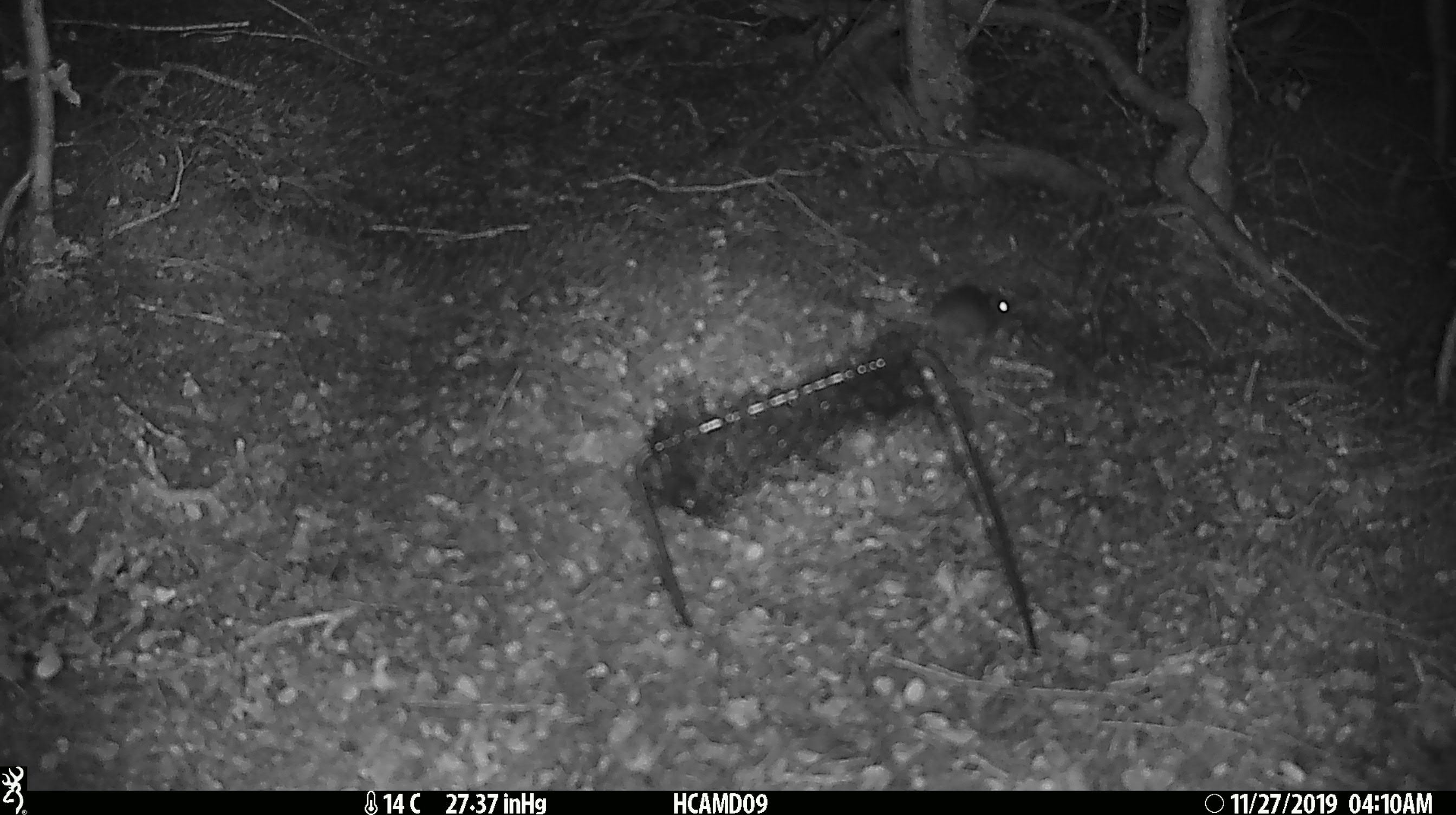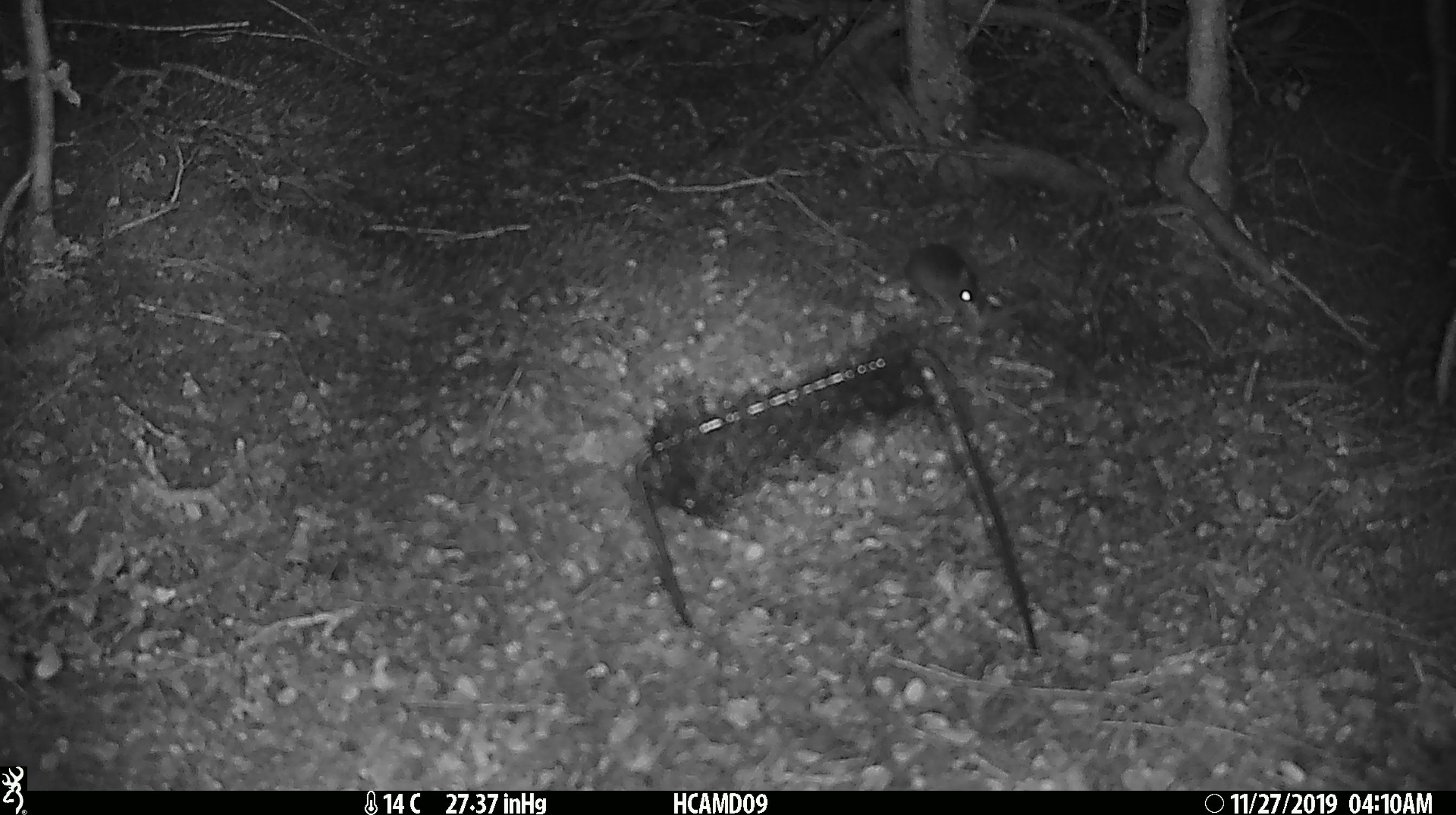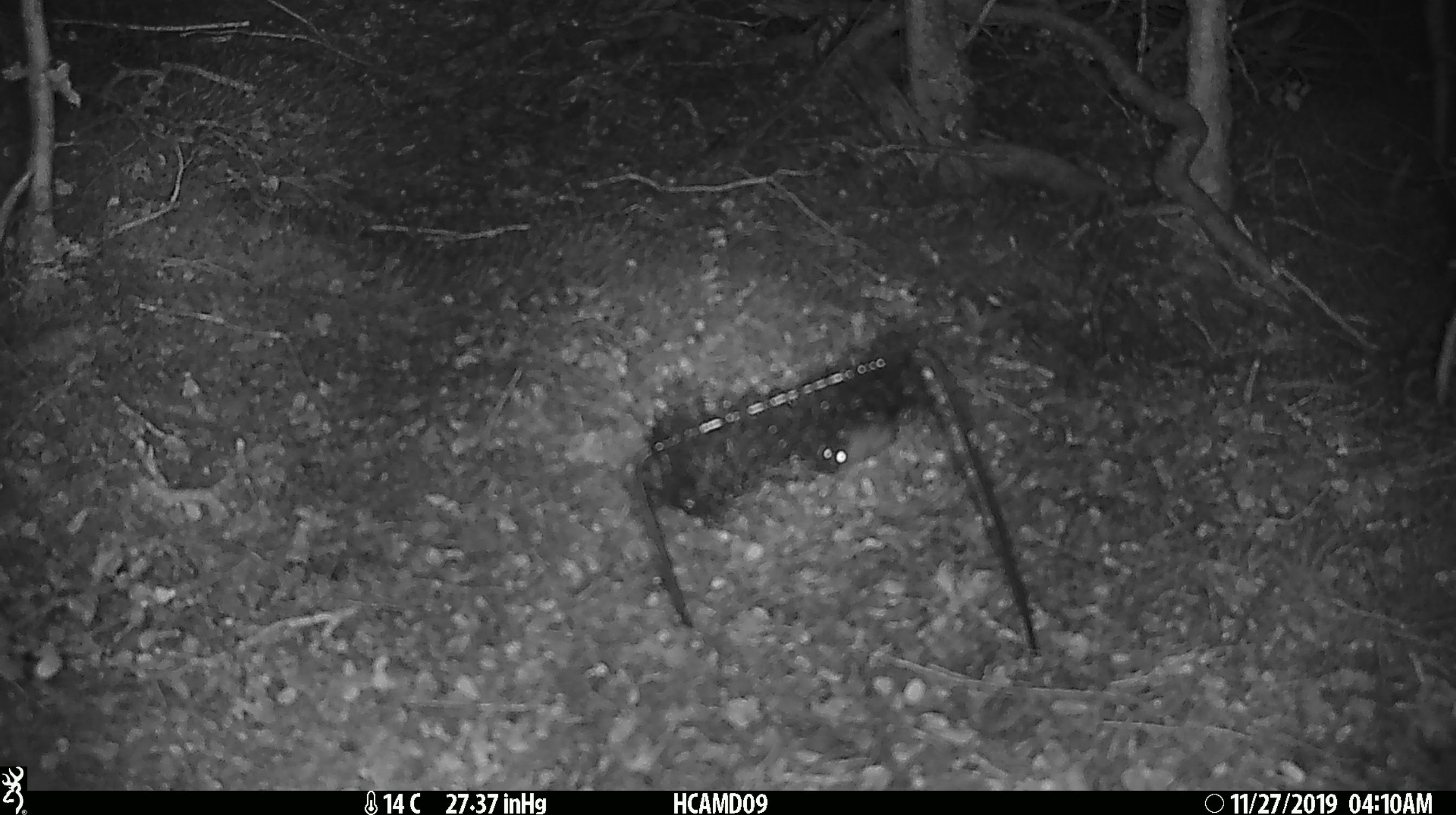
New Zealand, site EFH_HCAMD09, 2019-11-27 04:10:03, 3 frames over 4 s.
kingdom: Animalia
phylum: Chordata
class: Mammalia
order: Rodentia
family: Muridae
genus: Mus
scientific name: Mus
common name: mouse